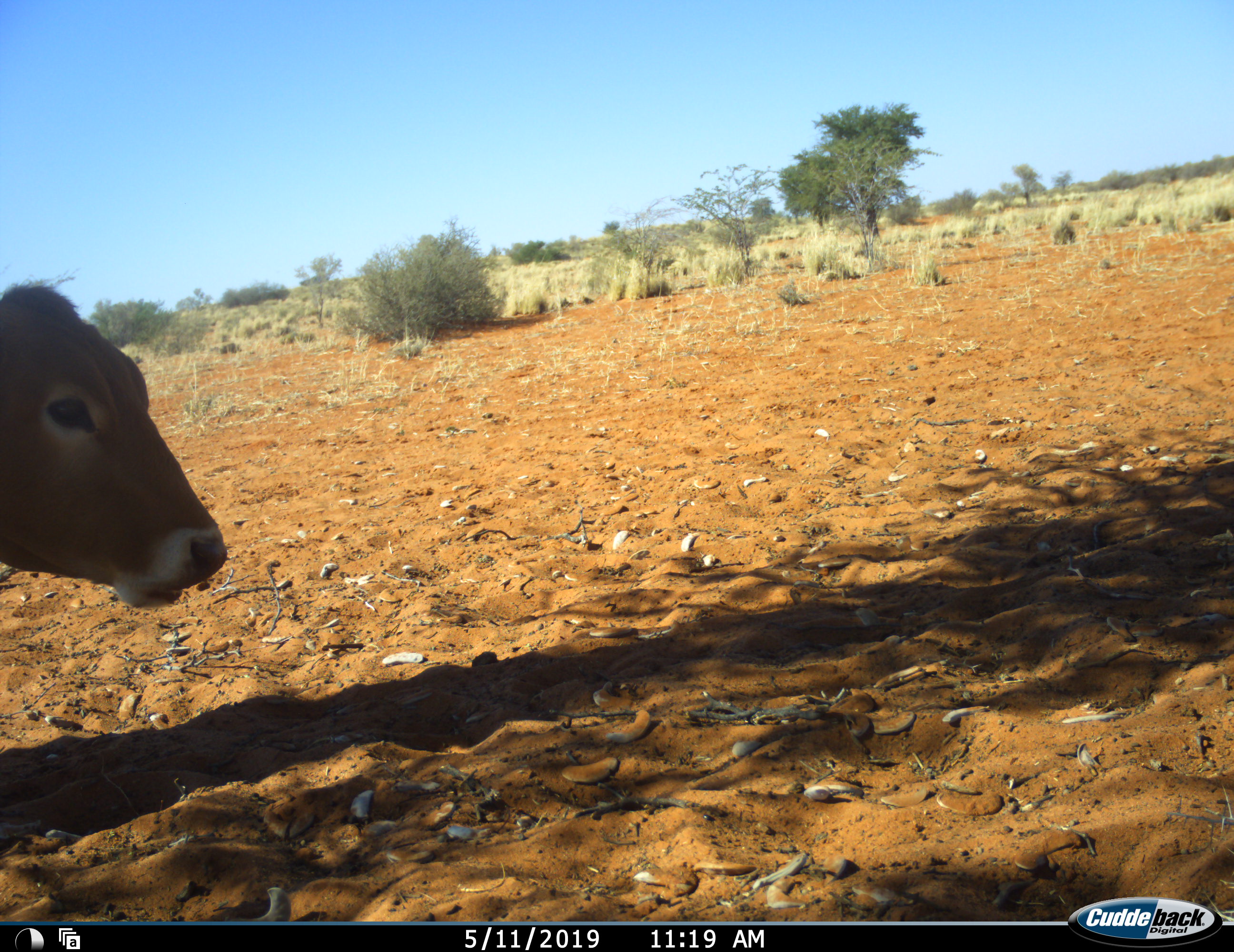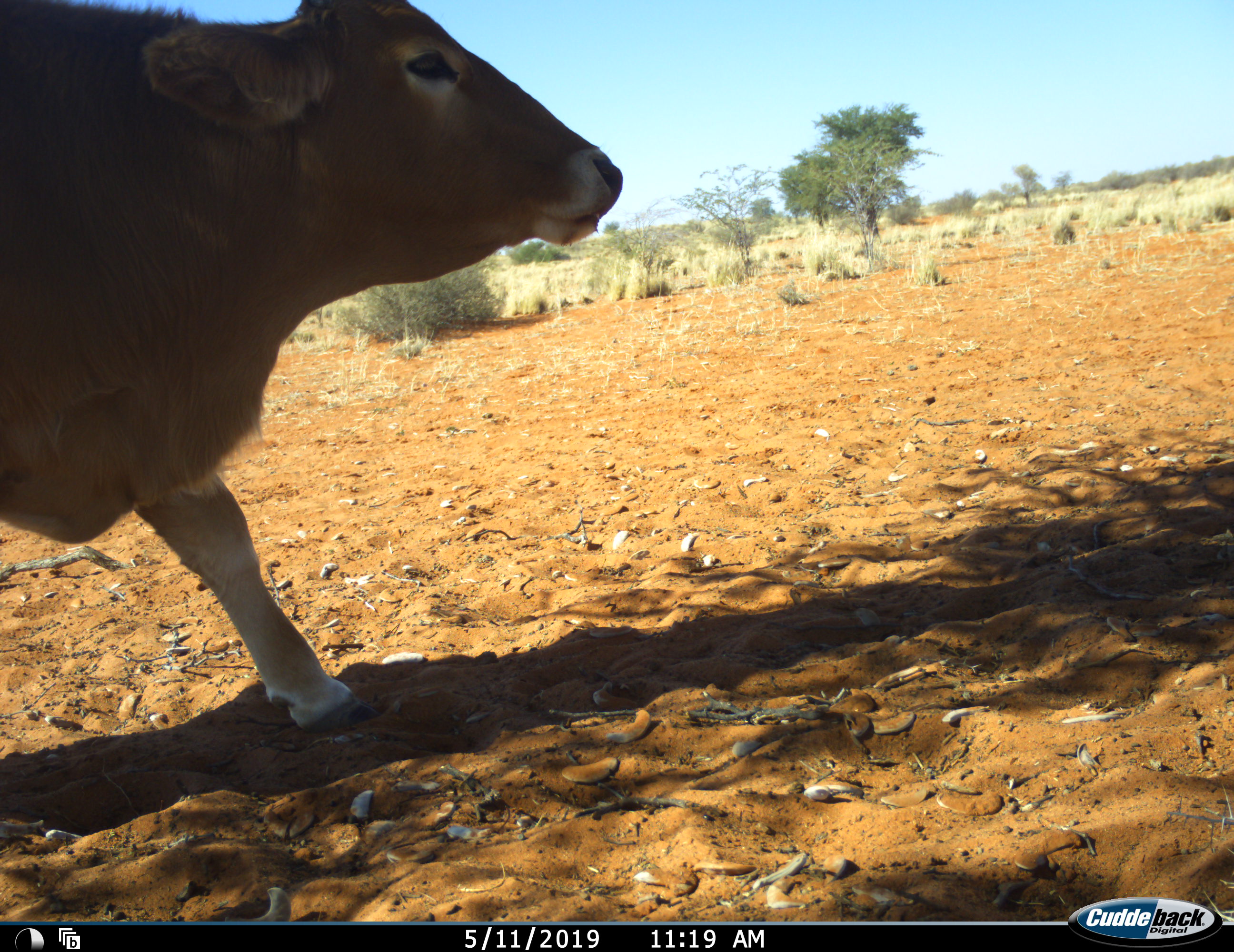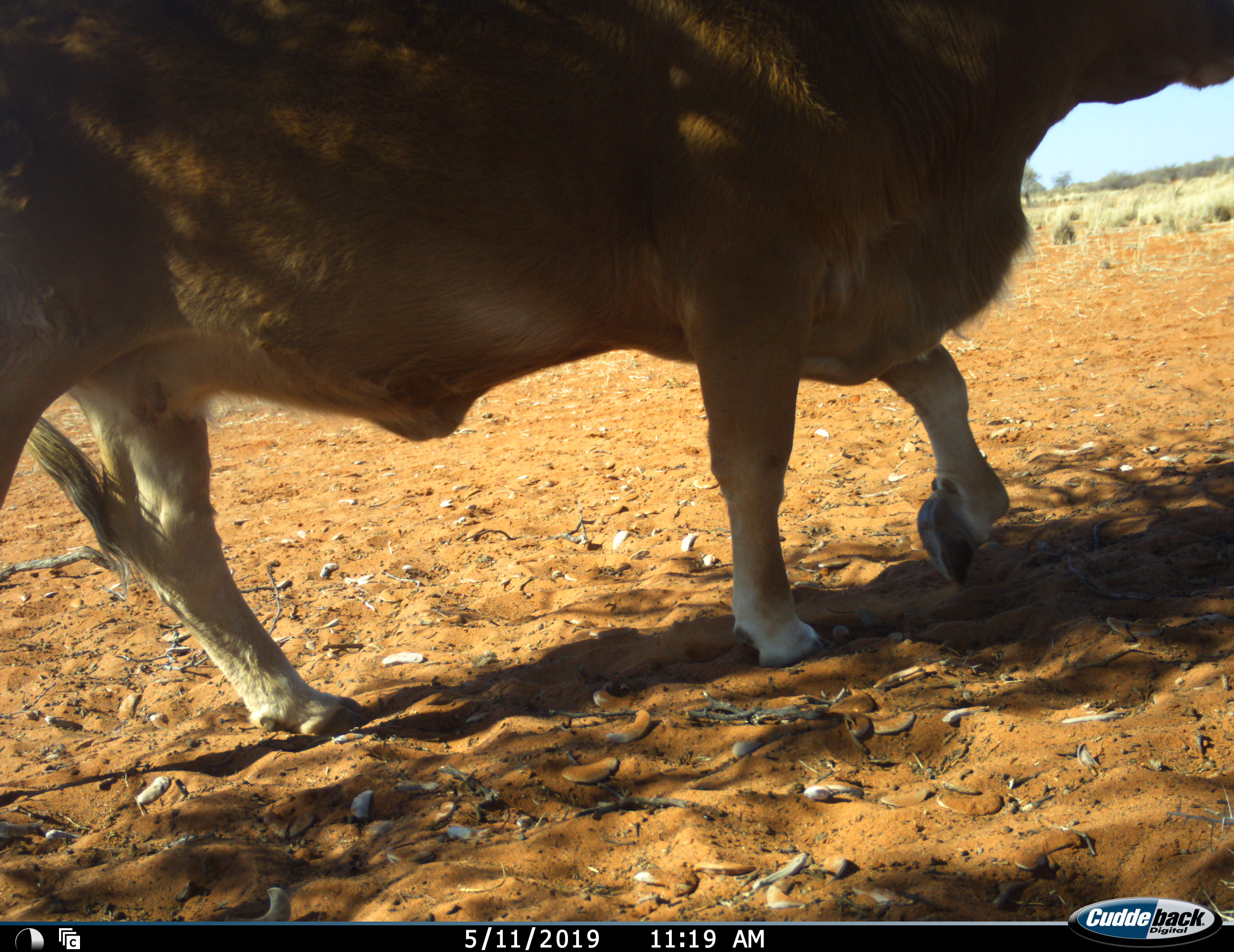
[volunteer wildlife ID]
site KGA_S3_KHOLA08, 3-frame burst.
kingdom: Animalia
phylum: Chordata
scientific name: Vertebrata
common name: domestic animal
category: domesticanimal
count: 1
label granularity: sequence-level